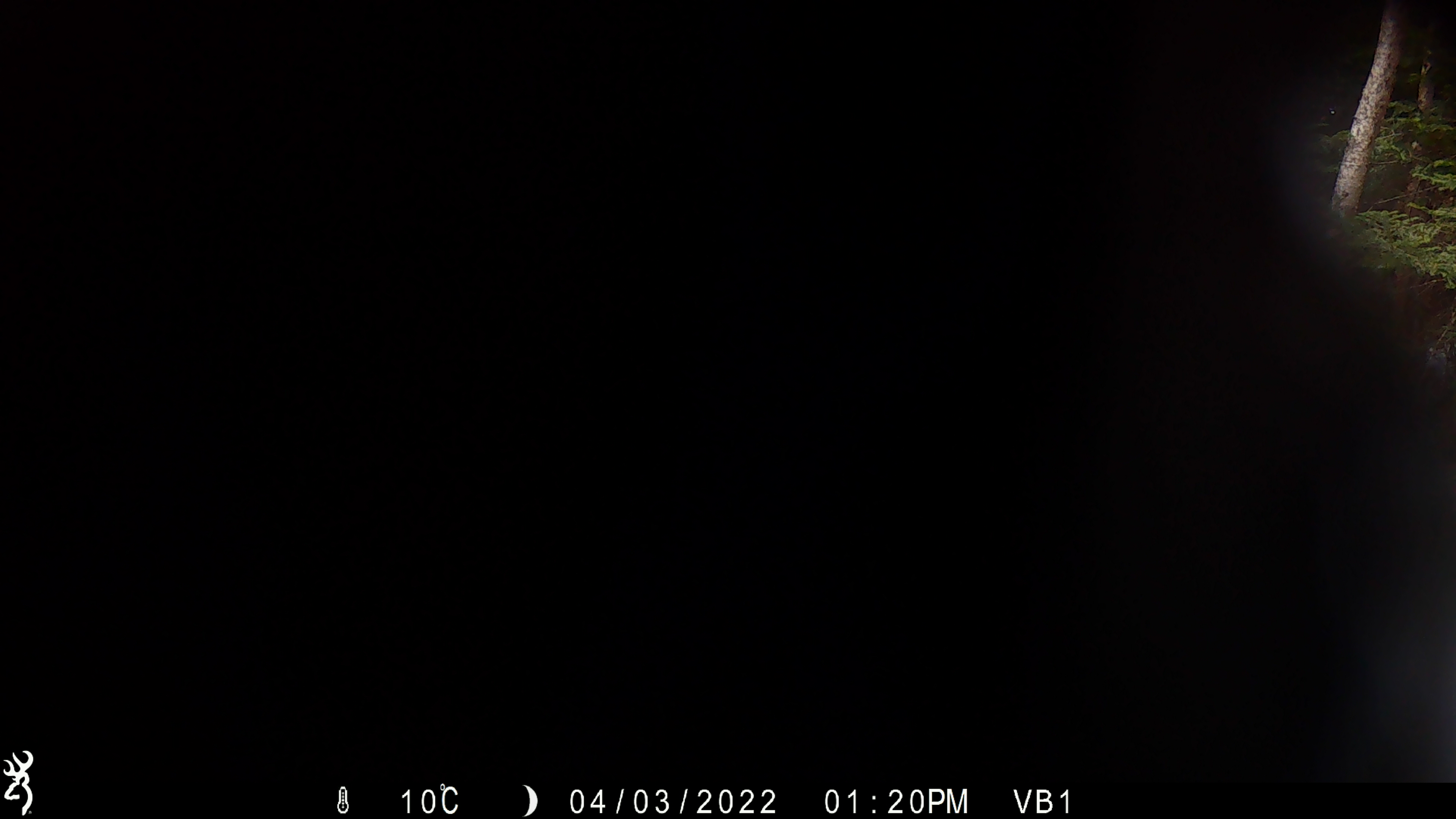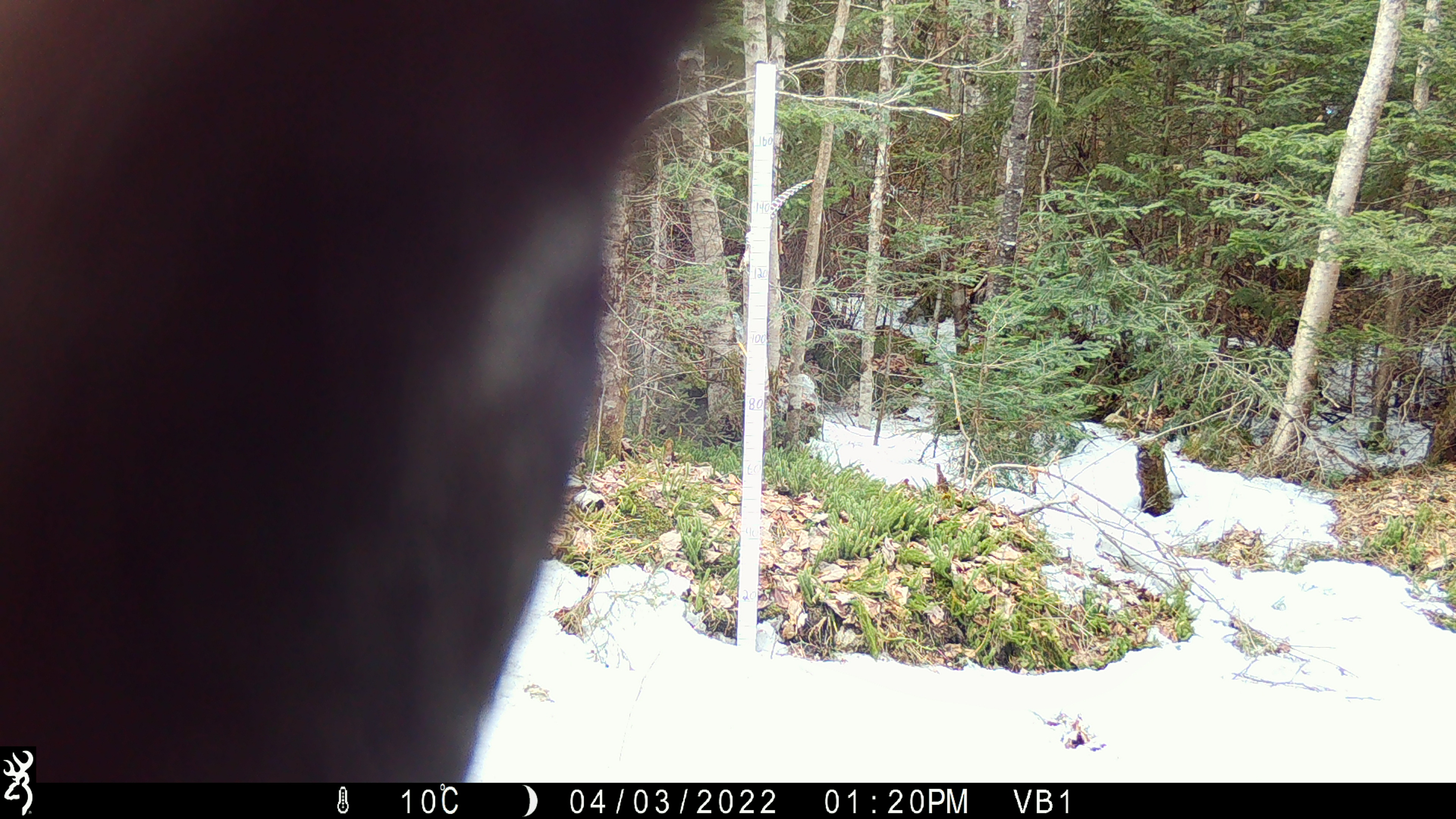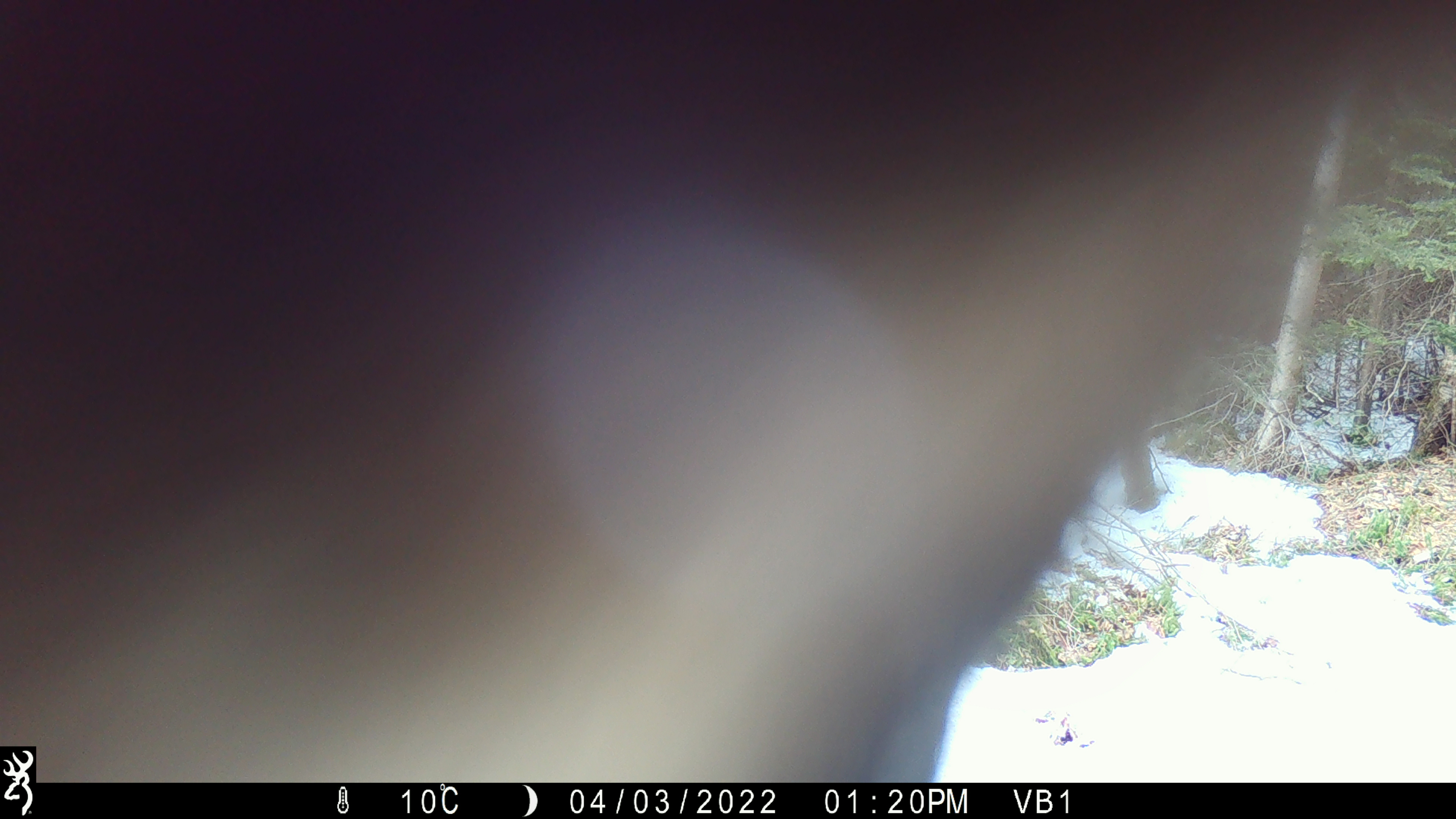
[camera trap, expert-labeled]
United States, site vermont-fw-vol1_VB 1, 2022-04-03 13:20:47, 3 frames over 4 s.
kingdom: Animalia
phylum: Chordata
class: Mammalia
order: Carnivora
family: Ursidae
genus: Ursus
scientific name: Ursus americanus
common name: black bear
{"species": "black bear (Ursus americanus)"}